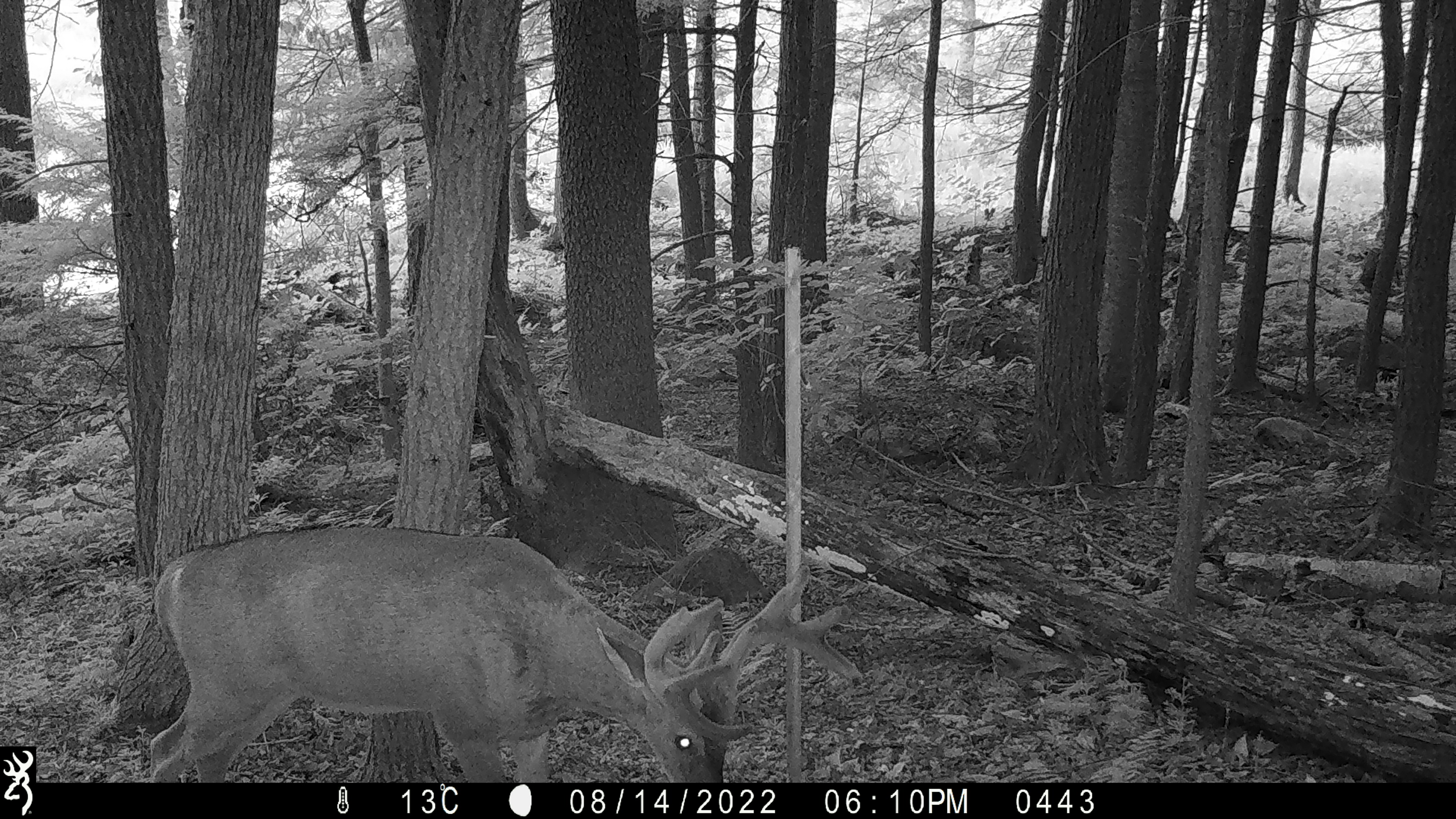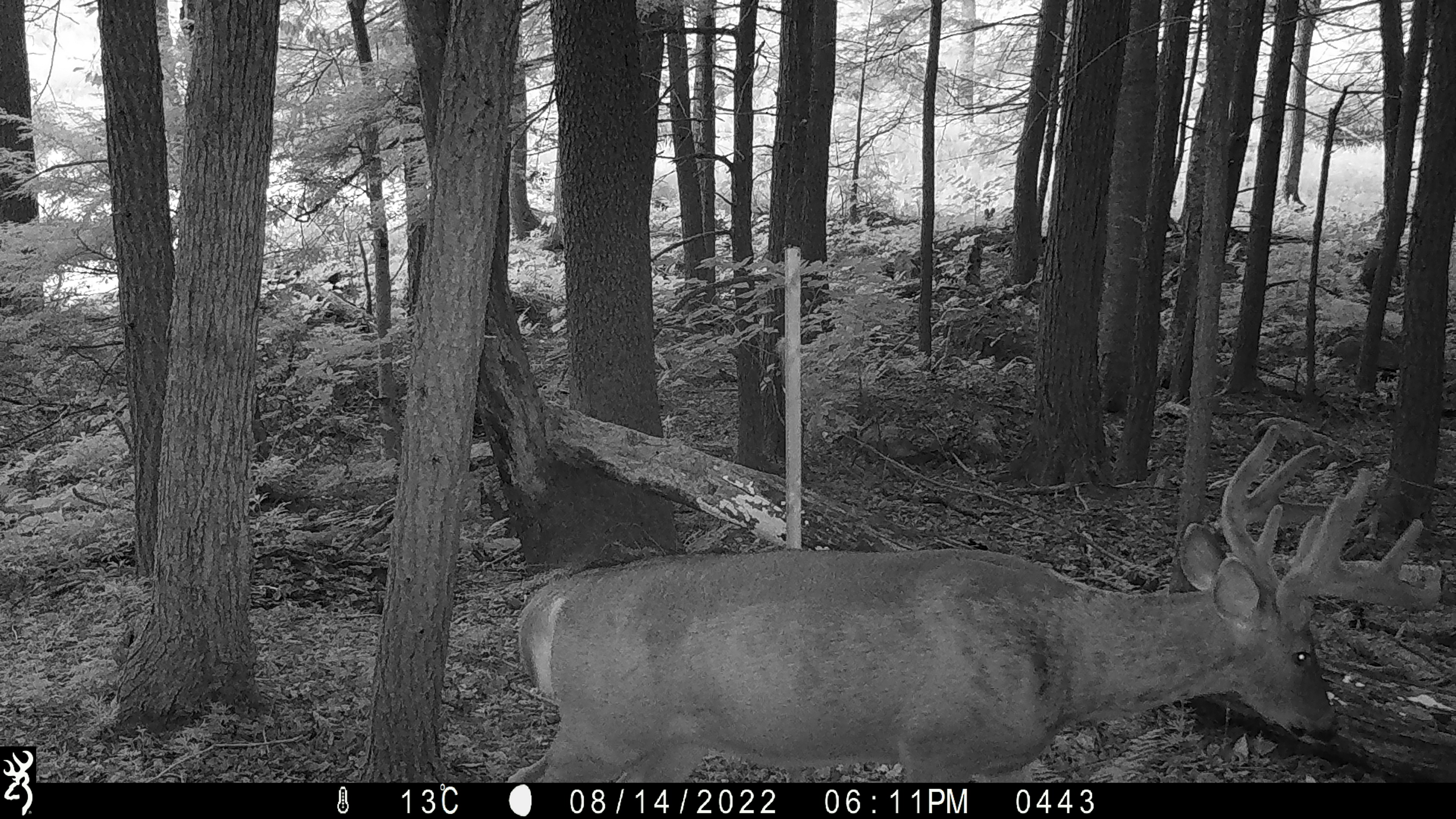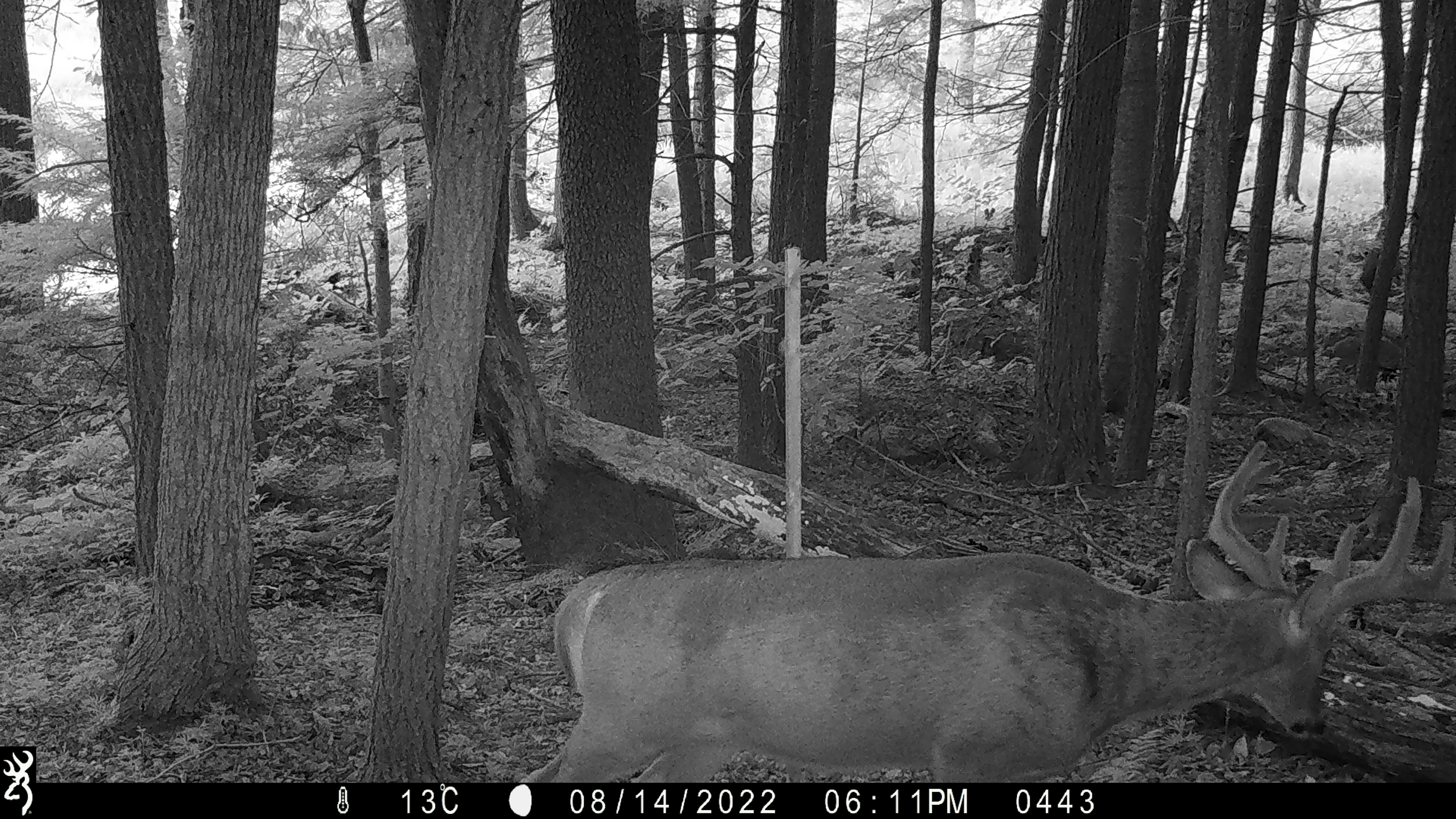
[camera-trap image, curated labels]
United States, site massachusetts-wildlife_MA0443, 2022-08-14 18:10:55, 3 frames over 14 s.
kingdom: Animalia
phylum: Chordata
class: Mammalia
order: Artiodactyla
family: Cervidae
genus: Odocoileus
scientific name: Odocoileus virginianus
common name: white-tailed deer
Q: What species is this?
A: White-tailed deer (Odocoileus virginianus).